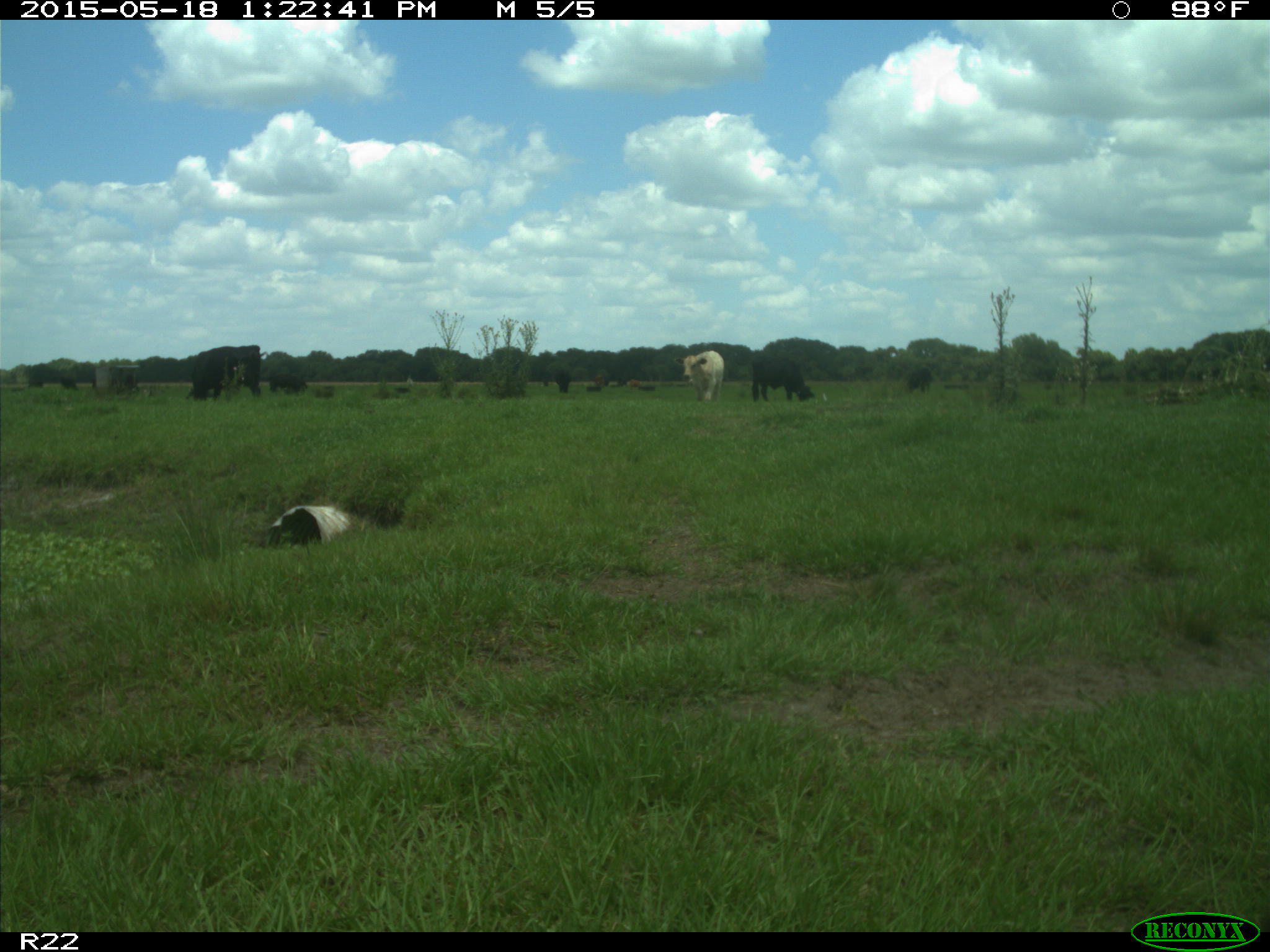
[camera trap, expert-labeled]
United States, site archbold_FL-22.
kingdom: Animalia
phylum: Chordata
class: Mammalia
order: Artiodactyla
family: Bovidae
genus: Bos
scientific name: Bos taurus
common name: domestic cow